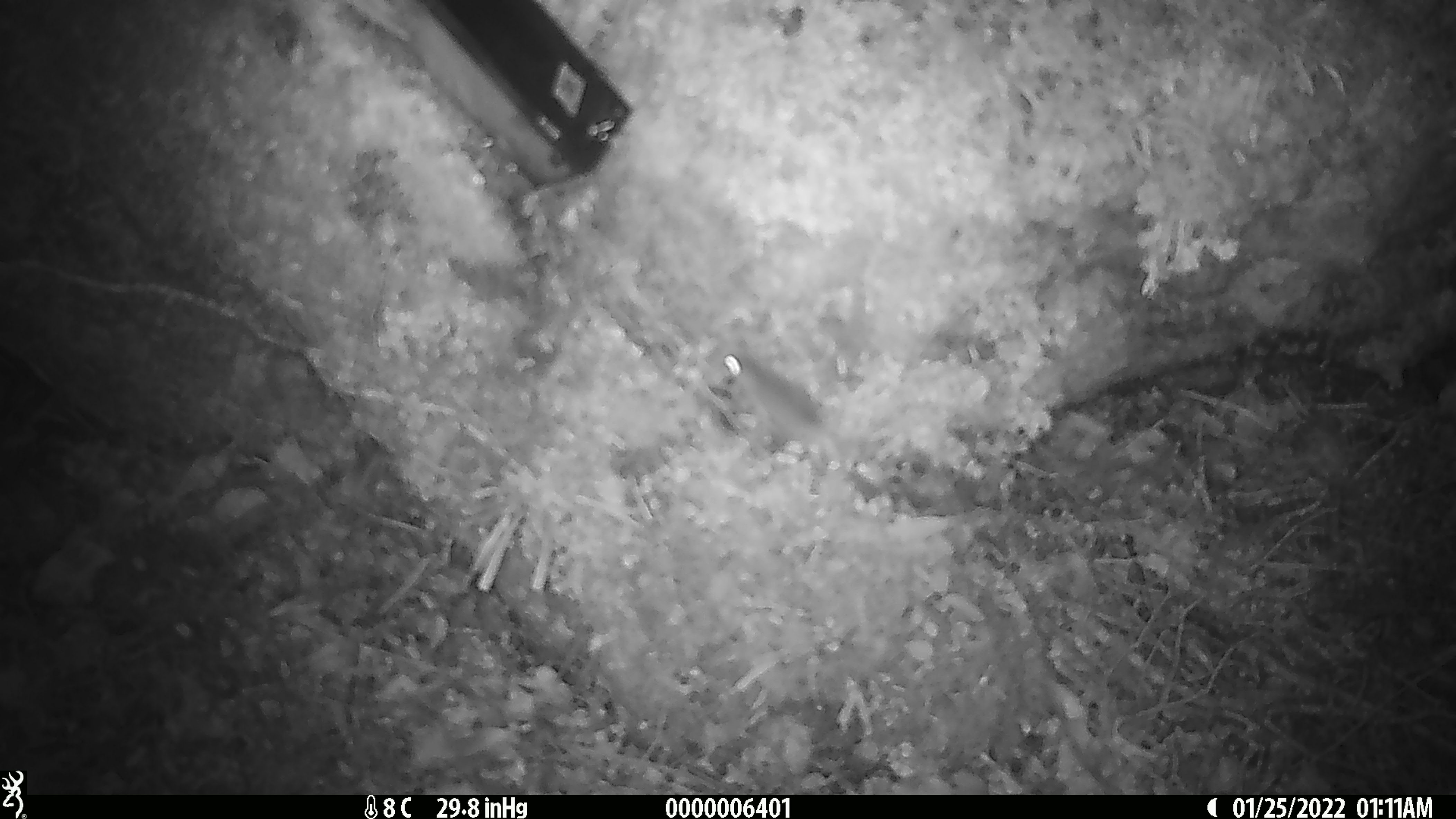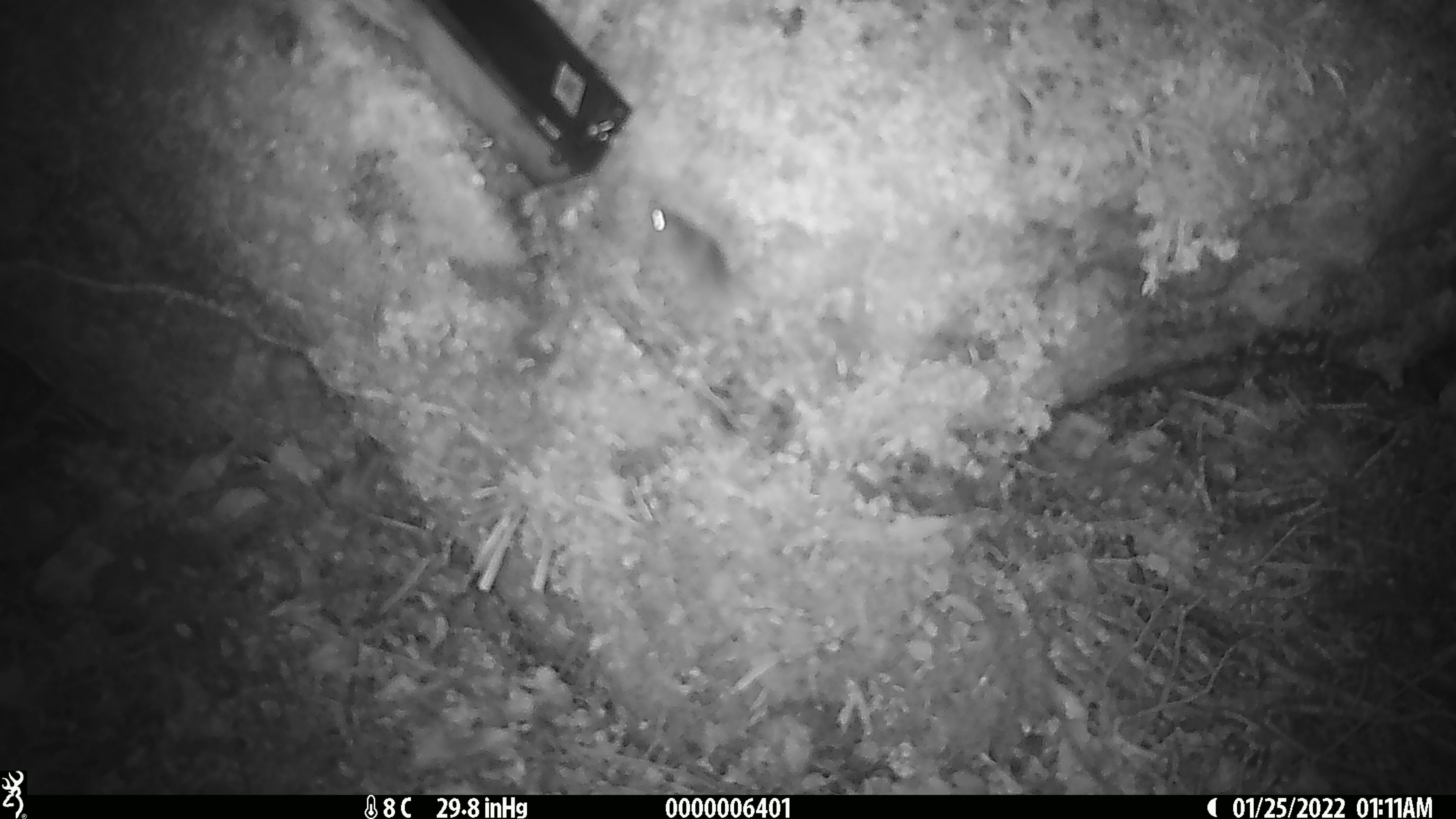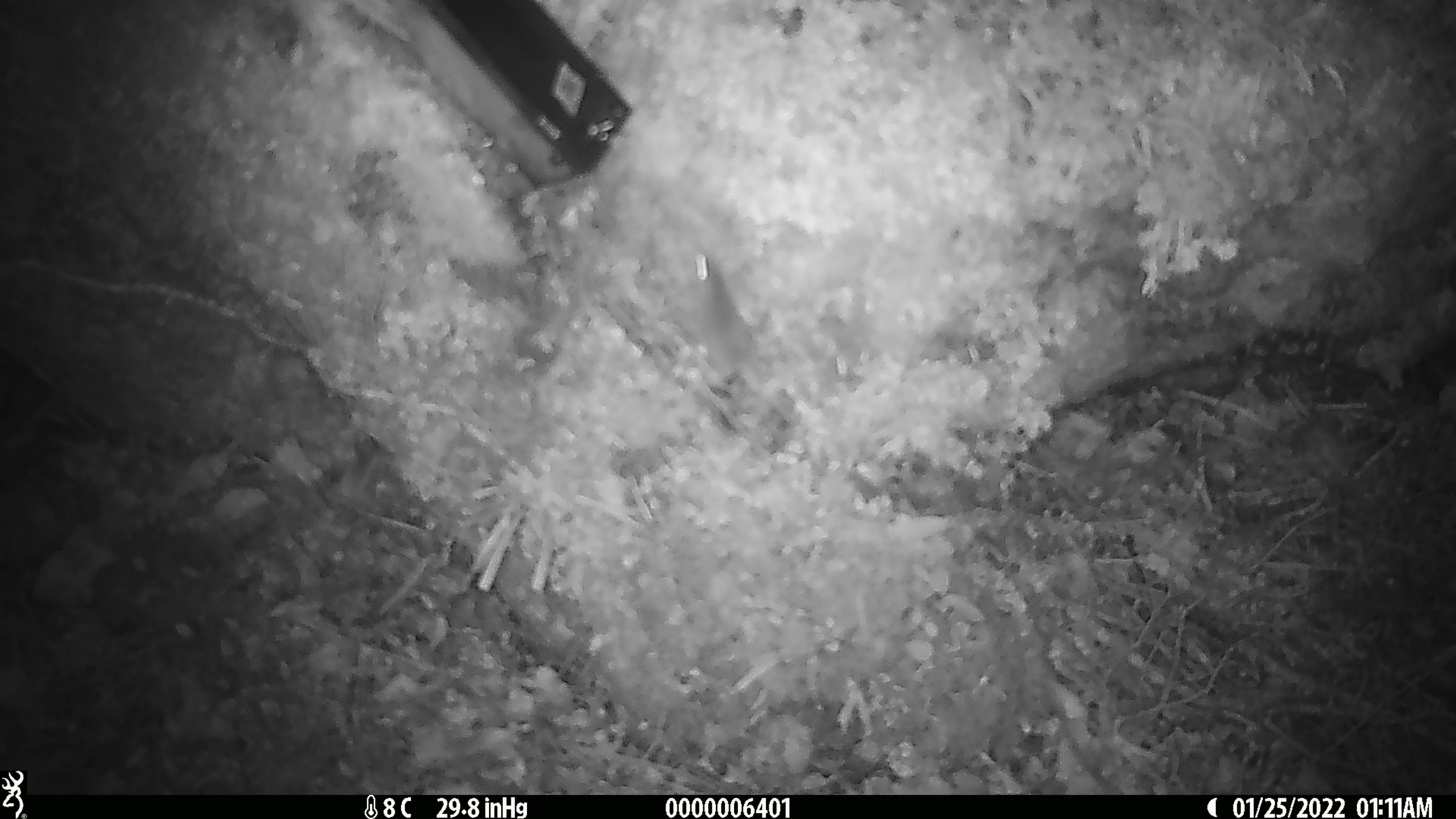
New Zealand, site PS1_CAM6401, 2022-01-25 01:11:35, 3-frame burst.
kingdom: Animalia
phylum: Chordata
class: Mammalia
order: Rodentia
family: Muridae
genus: Mus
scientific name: Mus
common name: mouse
Mouse (Mus).